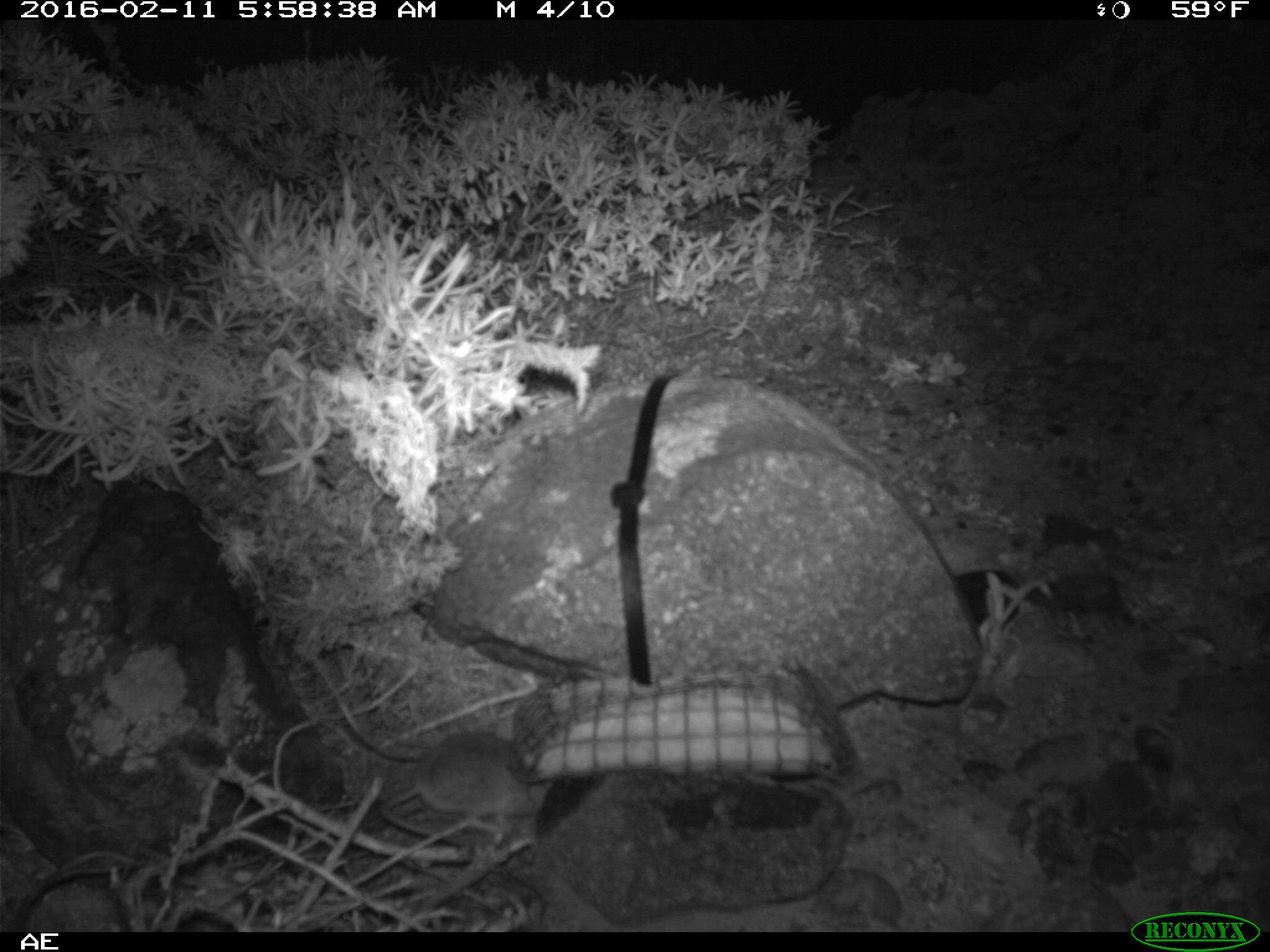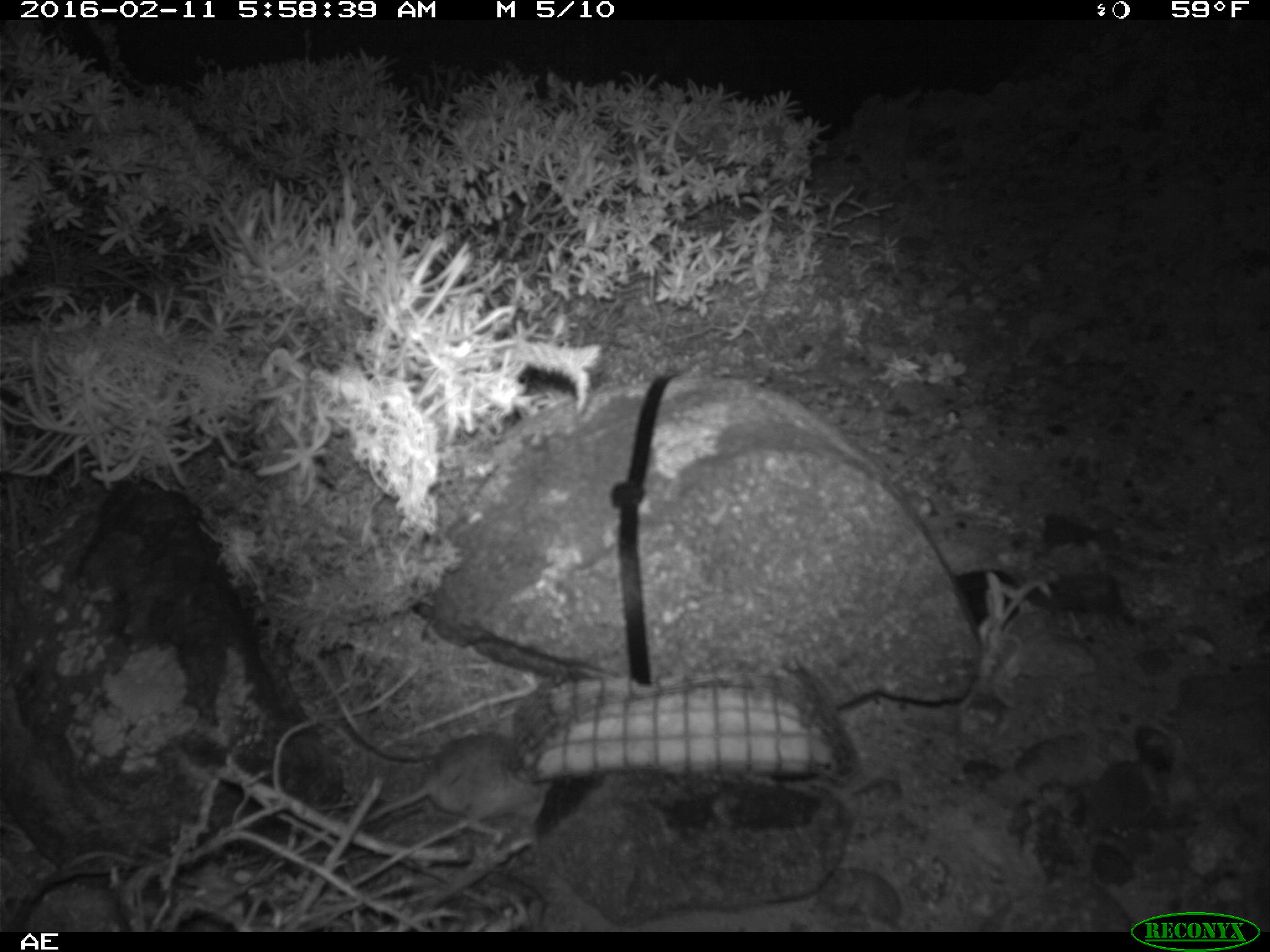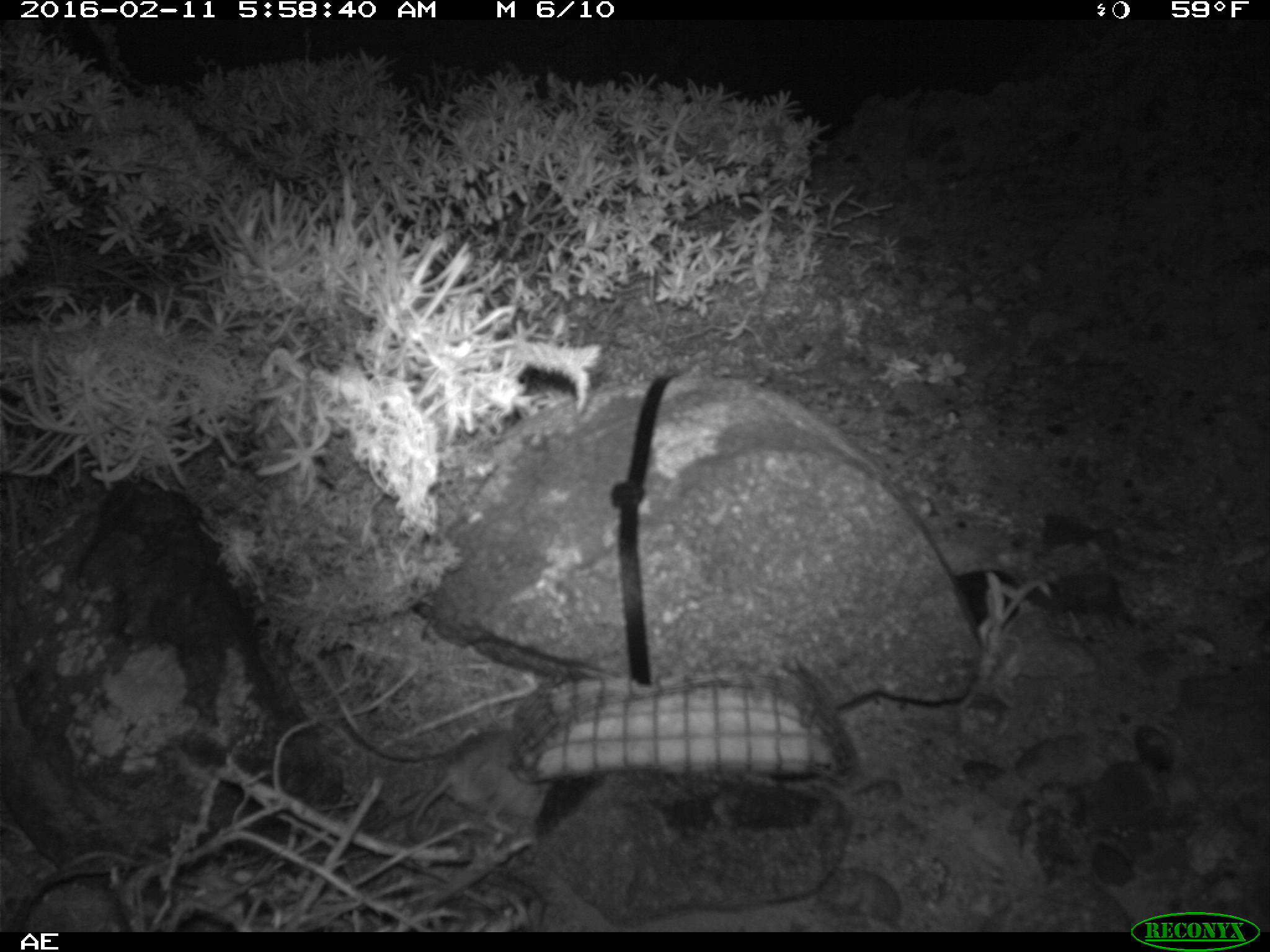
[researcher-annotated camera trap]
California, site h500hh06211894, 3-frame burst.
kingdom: Animalia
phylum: Chordata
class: Mammalia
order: Rodentia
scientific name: Rodentia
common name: rodent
Rodent (Rodentia).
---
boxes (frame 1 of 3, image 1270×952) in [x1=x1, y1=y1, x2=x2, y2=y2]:
rodent: [x1=377, y1=731, x2=548, y2=848]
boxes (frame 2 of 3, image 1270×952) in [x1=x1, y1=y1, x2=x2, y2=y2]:
rodent: [x1=357, y1=727, x2=553, y2=840]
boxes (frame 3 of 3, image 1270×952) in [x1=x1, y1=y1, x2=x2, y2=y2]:
rodent: [x1=409, y1=723, x2=552, y2=832]